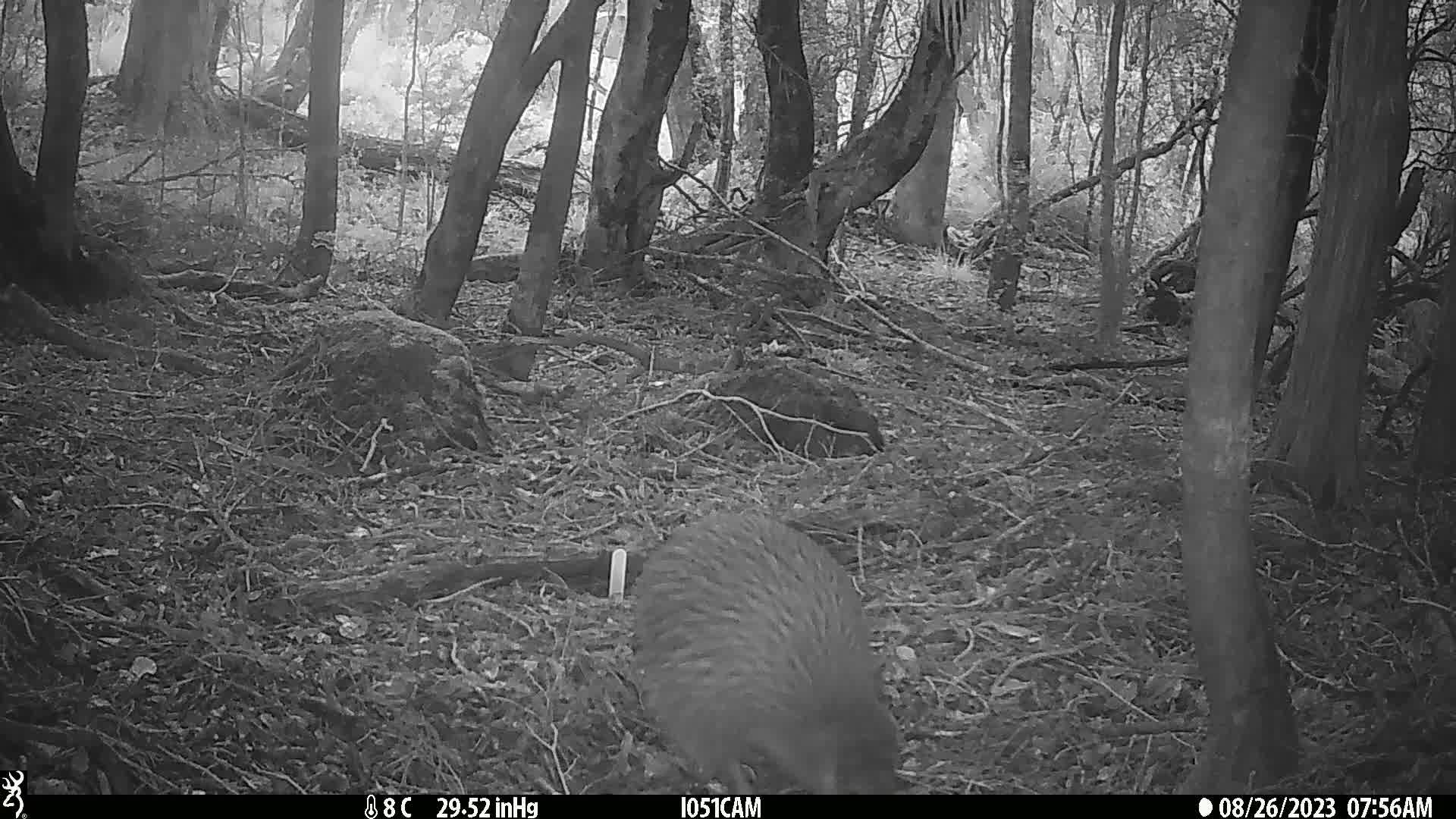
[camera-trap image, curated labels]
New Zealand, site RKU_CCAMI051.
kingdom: Animalia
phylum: Chordata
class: Aves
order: Apterygiformes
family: Apterygidae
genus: Apteryx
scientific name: Apteryx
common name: kiwi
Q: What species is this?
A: Kiwi (Apteryx).